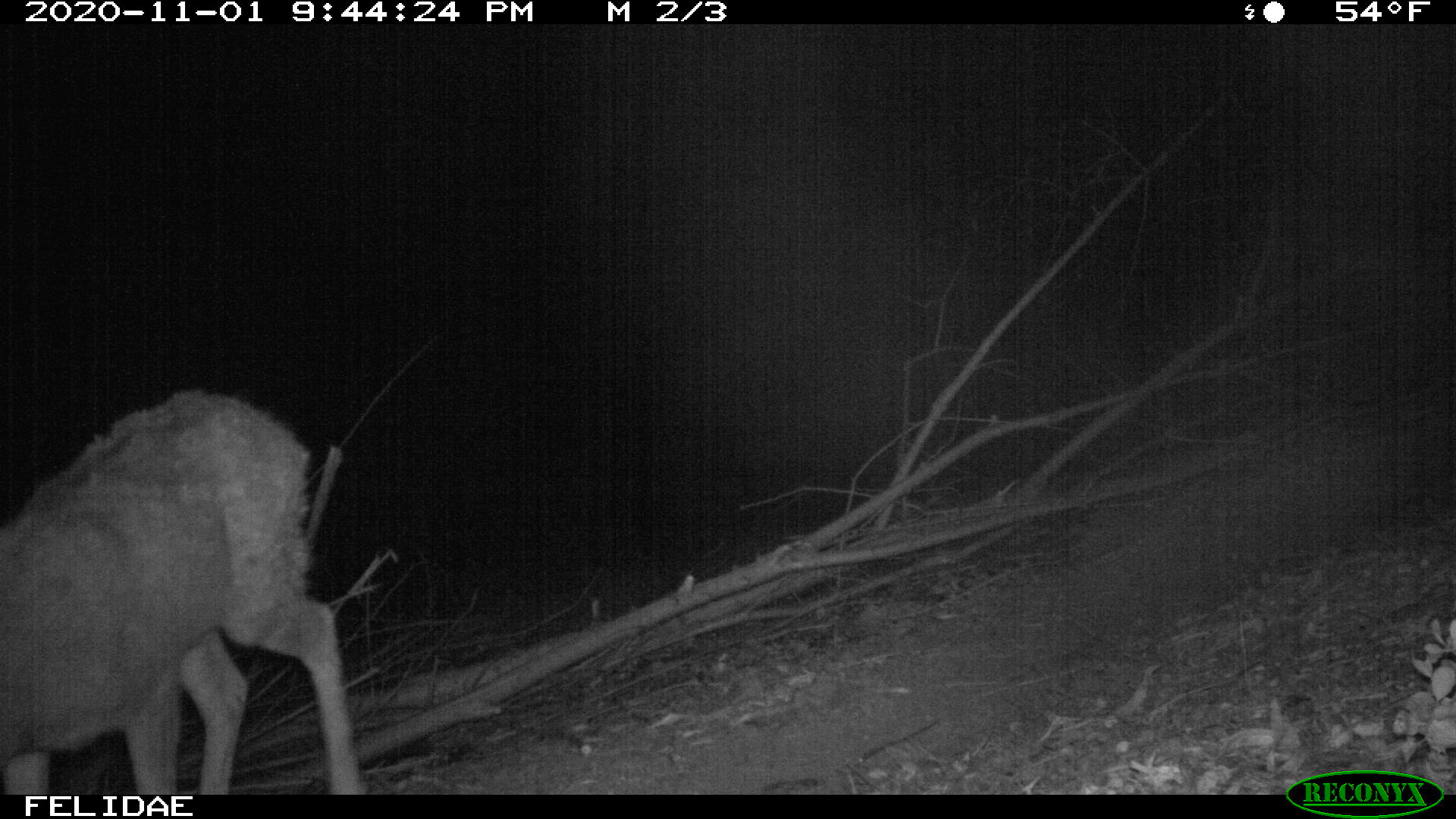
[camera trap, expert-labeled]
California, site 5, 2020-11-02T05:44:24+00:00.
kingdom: Animalia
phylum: Chordata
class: Mammalia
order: Artiodactyla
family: Cervidae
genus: Odocoileus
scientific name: Odocoileus hemionus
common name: mule deer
Mule deer (Odocoileus hemionus).